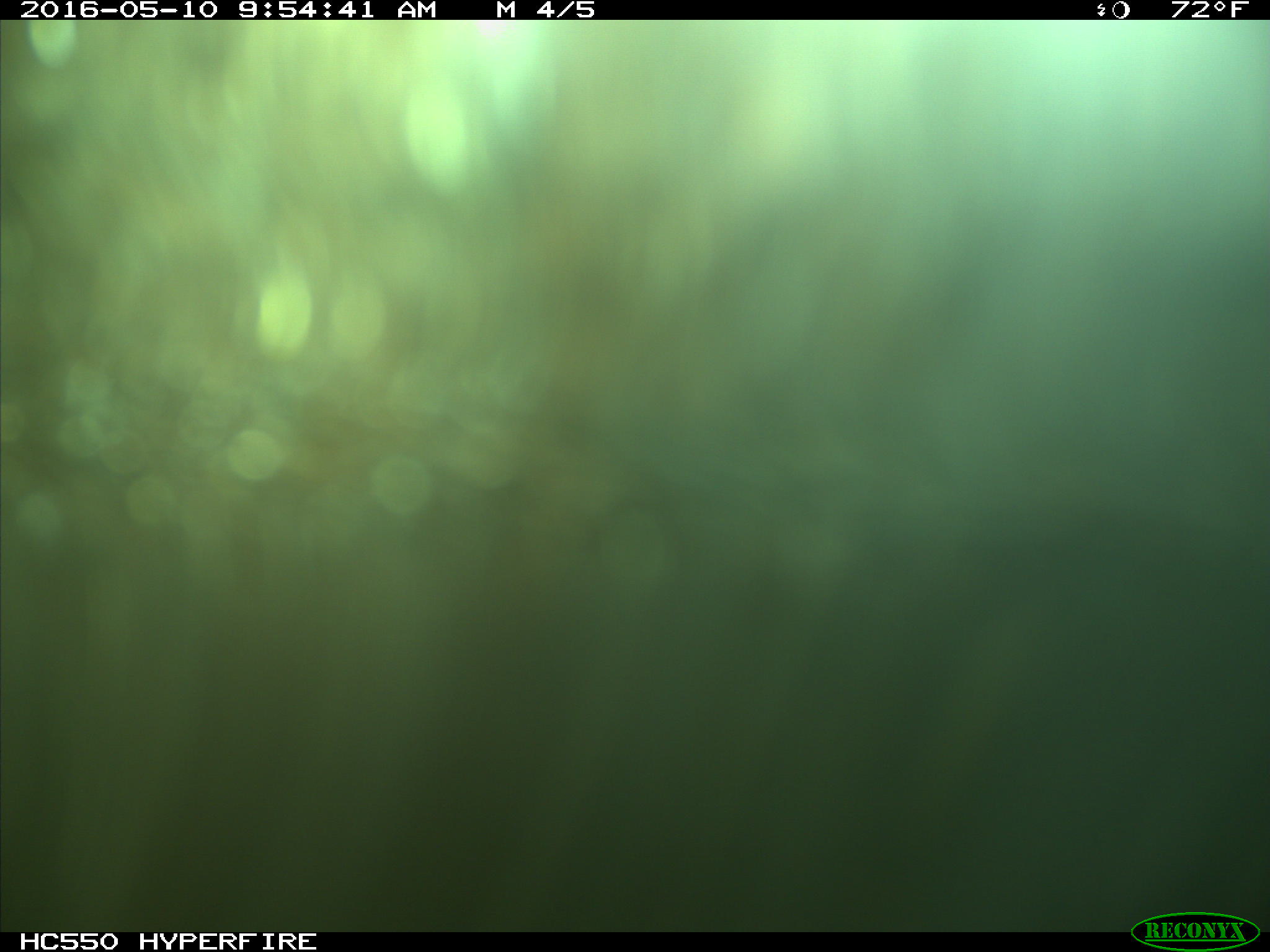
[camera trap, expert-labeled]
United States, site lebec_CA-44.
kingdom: Animalia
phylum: Chordata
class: Mammalia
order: Artiodactyla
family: Bovidae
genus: Bos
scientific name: Bos taurus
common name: domestic cow